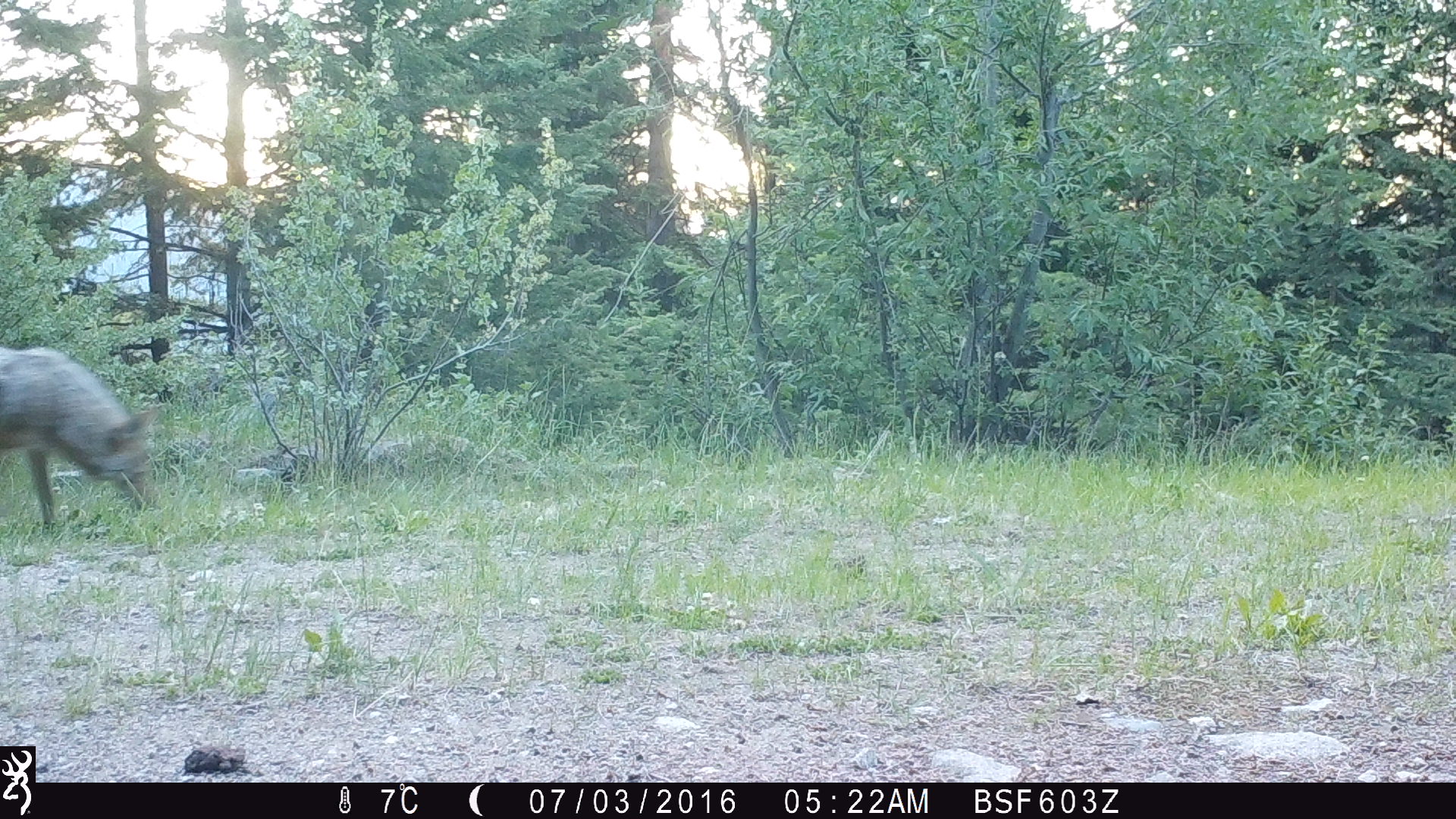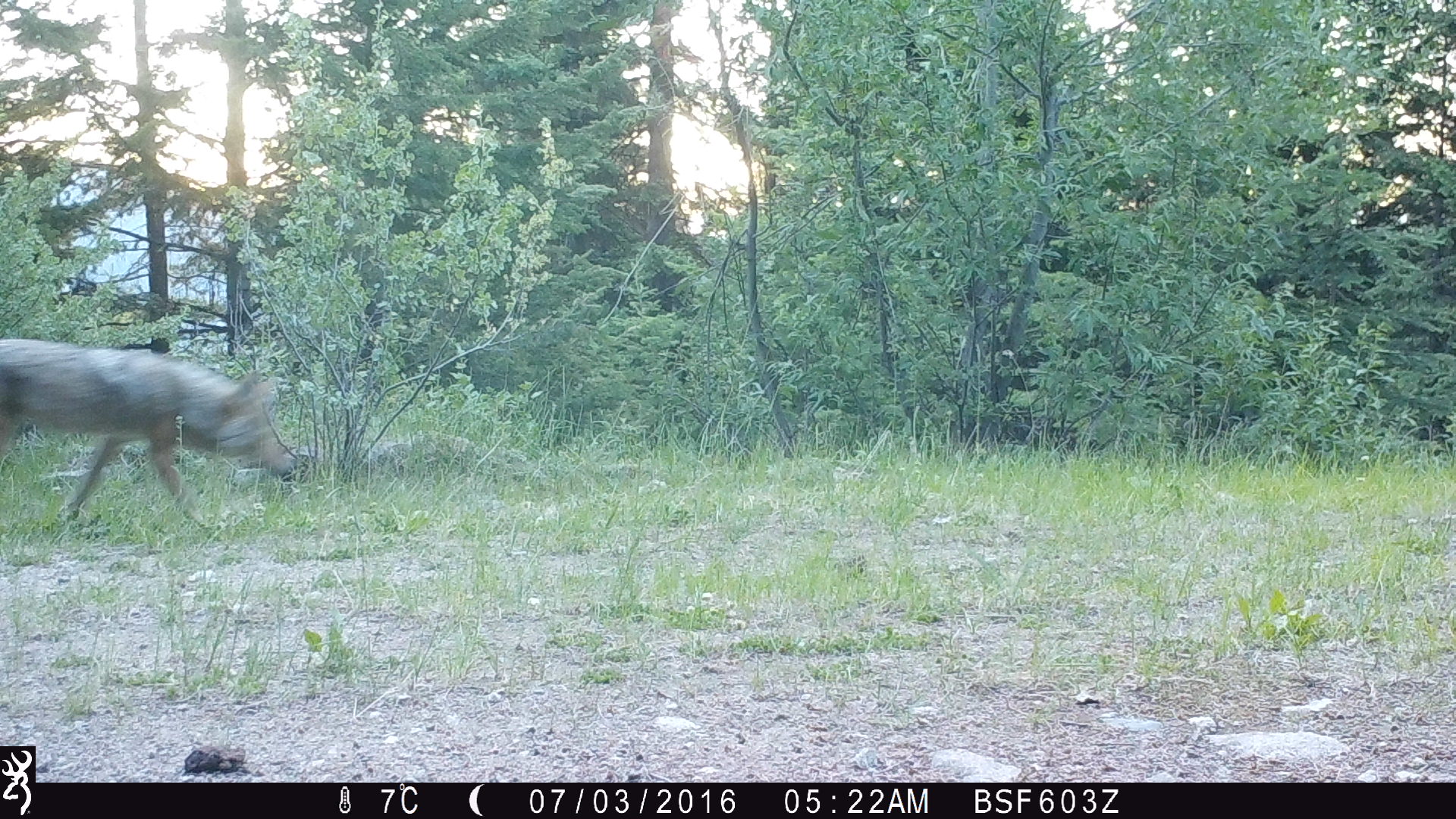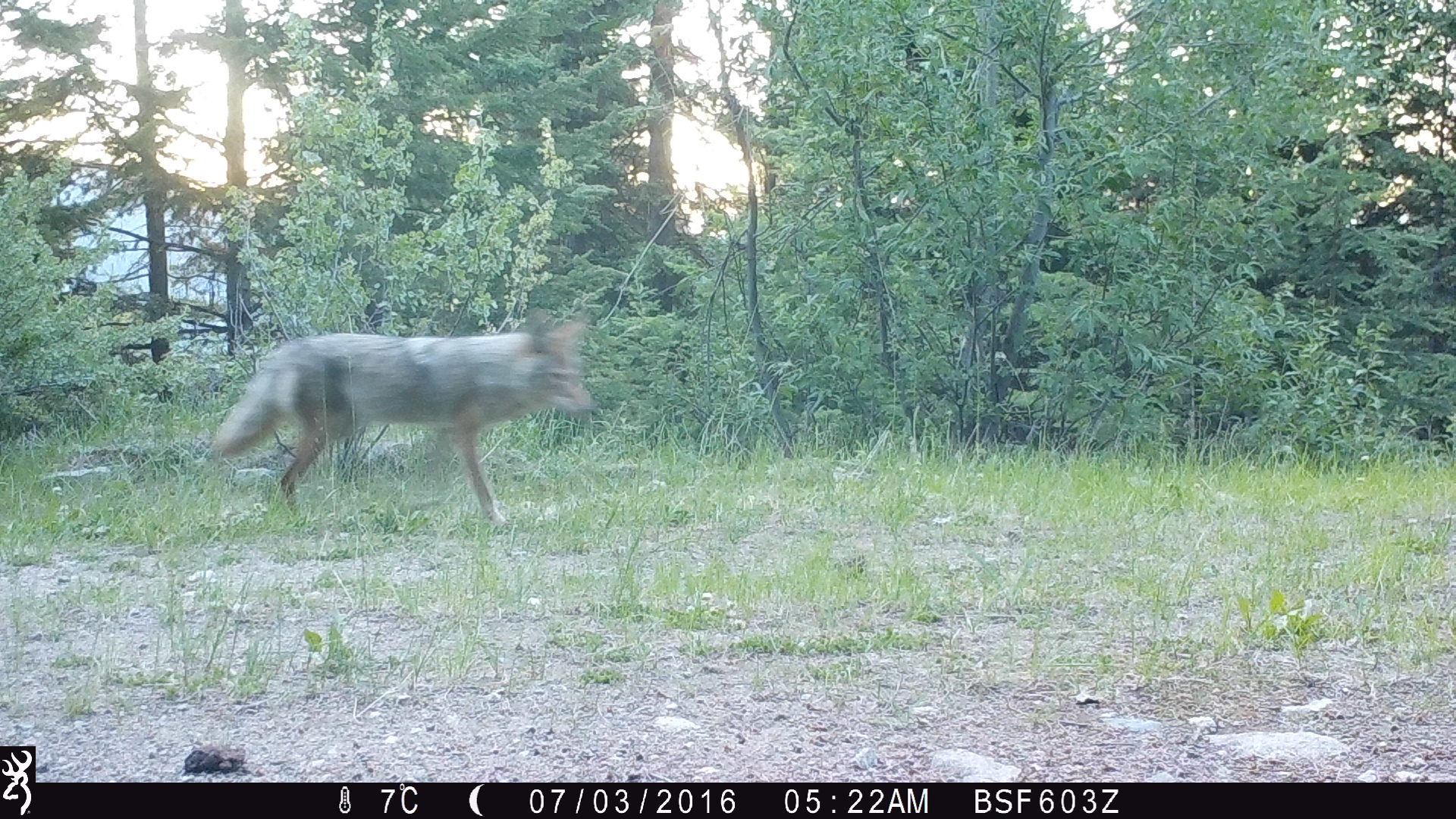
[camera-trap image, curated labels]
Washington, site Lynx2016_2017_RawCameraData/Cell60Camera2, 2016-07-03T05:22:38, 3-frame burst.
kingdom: Animalia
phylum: Chordata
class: Mammalia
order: Carnivora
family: Canidae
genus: Canis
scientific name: Canis latrans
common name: coyote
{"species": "Canis latrans (coyote)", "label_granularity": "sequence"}